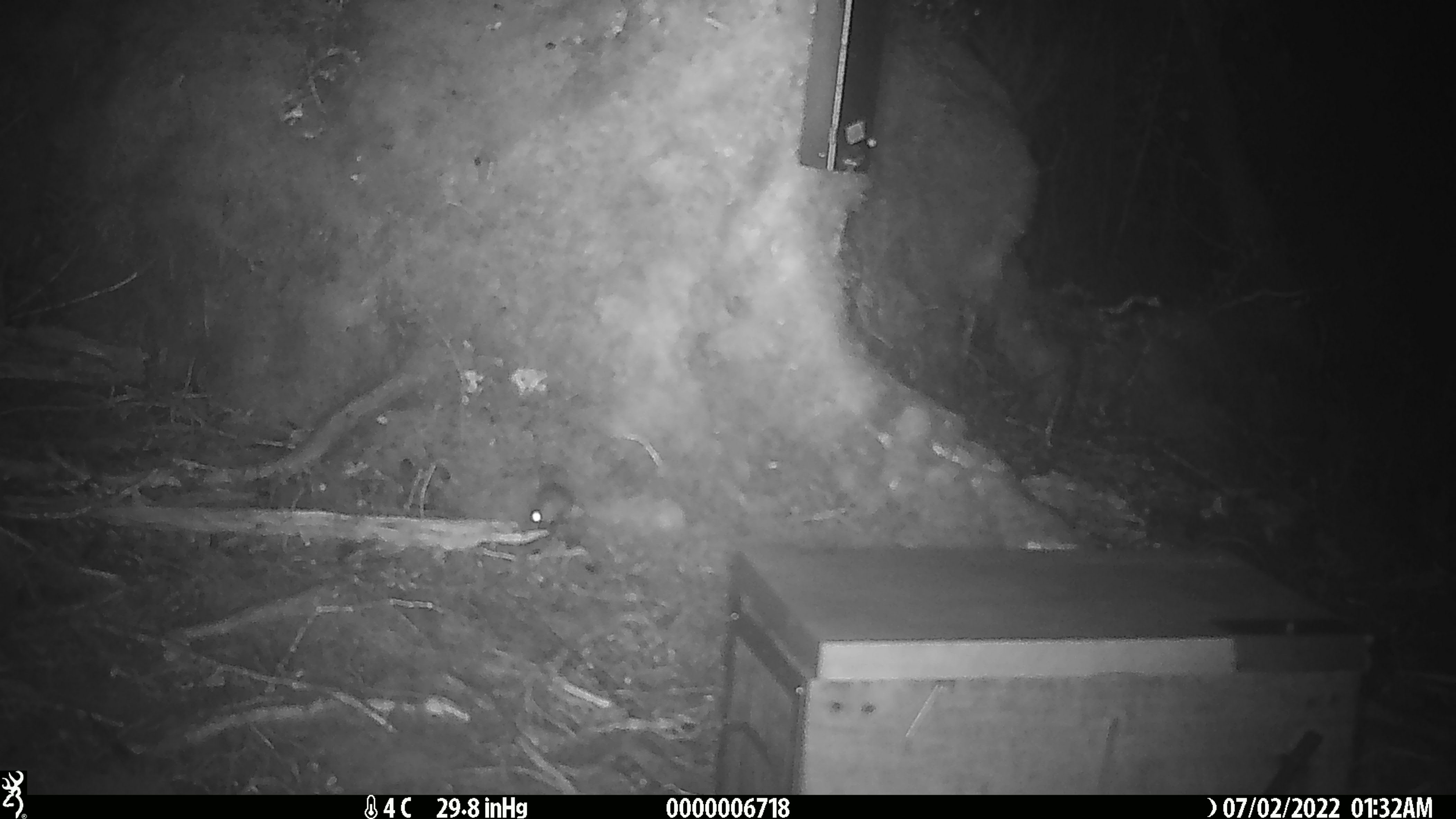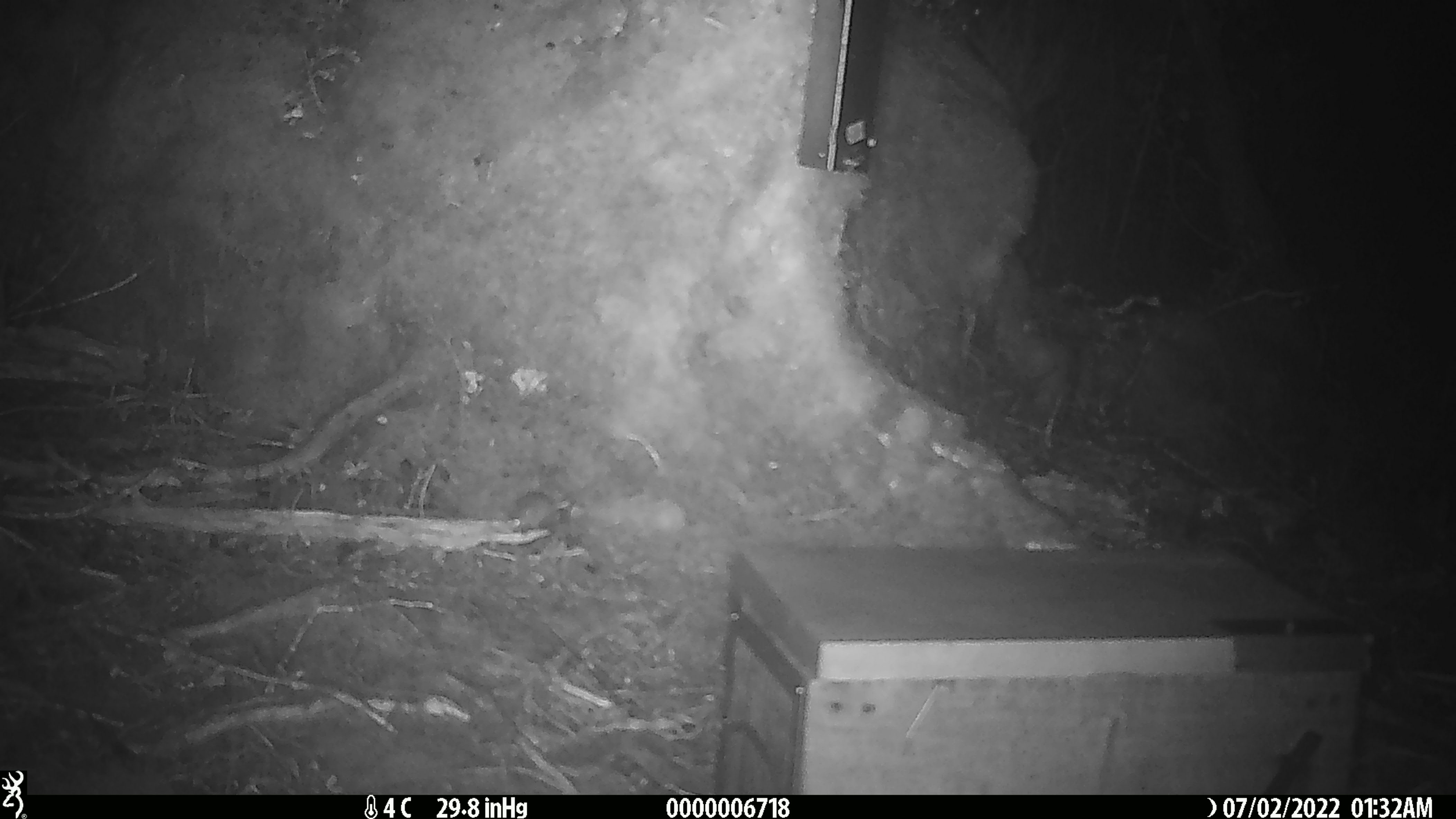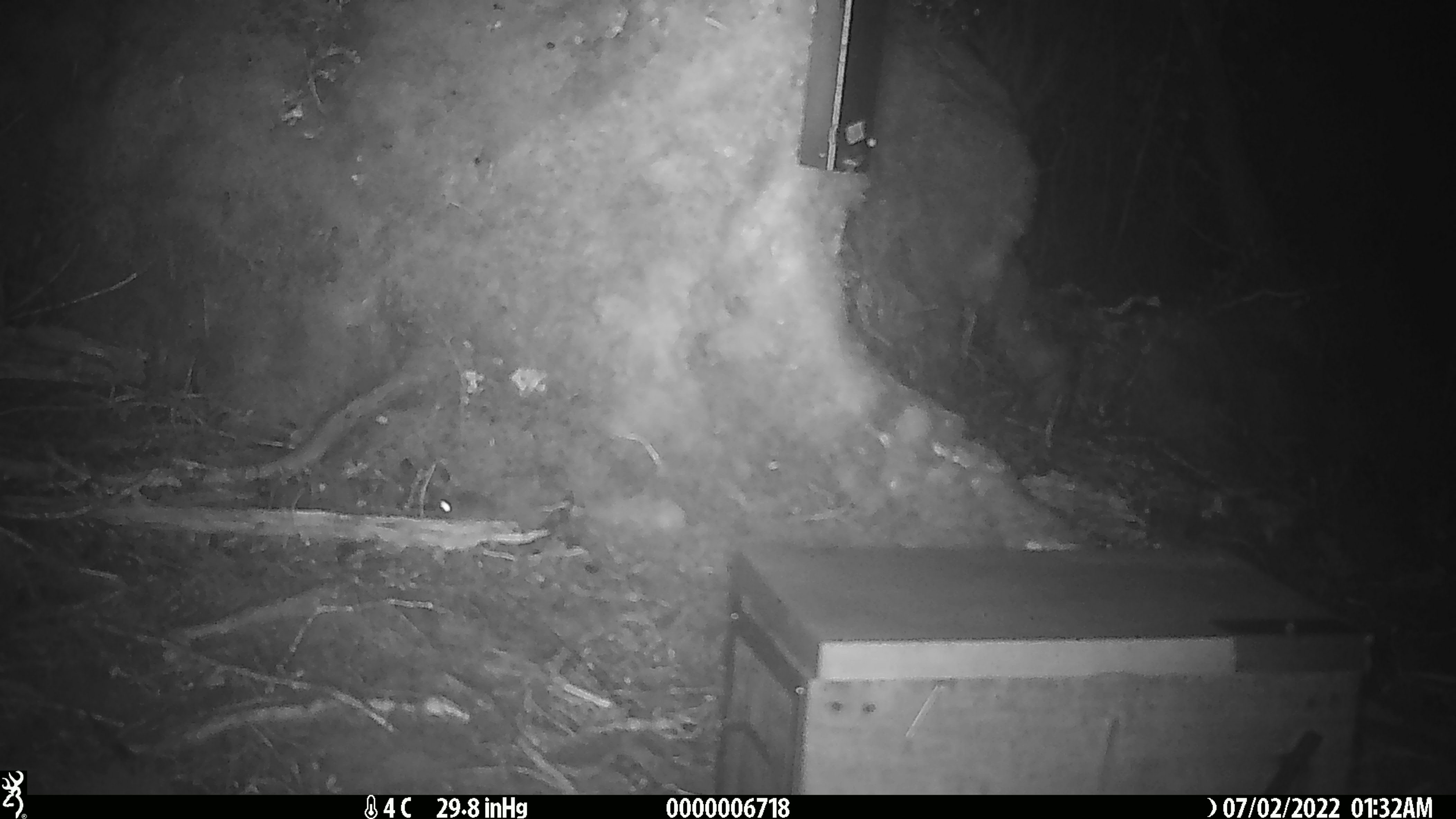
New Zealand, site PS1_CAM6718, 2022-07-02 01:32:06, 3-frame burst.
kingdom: Animalia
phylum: Chordata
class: Mammalia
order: Rodentia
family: Muridae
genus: Mus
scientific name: Mus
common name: mouse